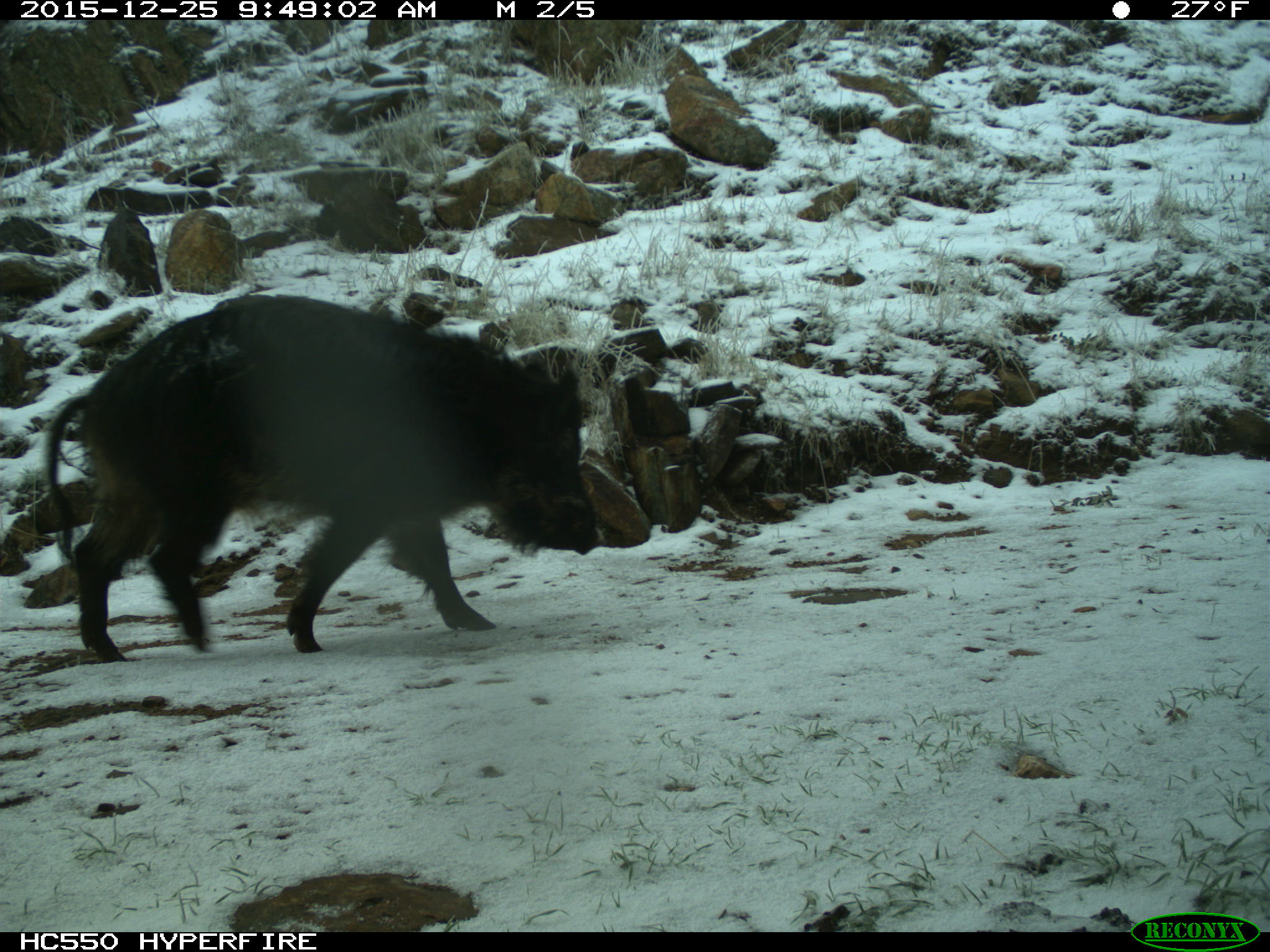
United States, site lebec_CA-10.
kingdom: Animalia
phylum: Chordata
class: Mammalia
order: Artiodactyla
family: Suidae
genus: Sus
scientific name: Sus scrofa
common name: wild boar